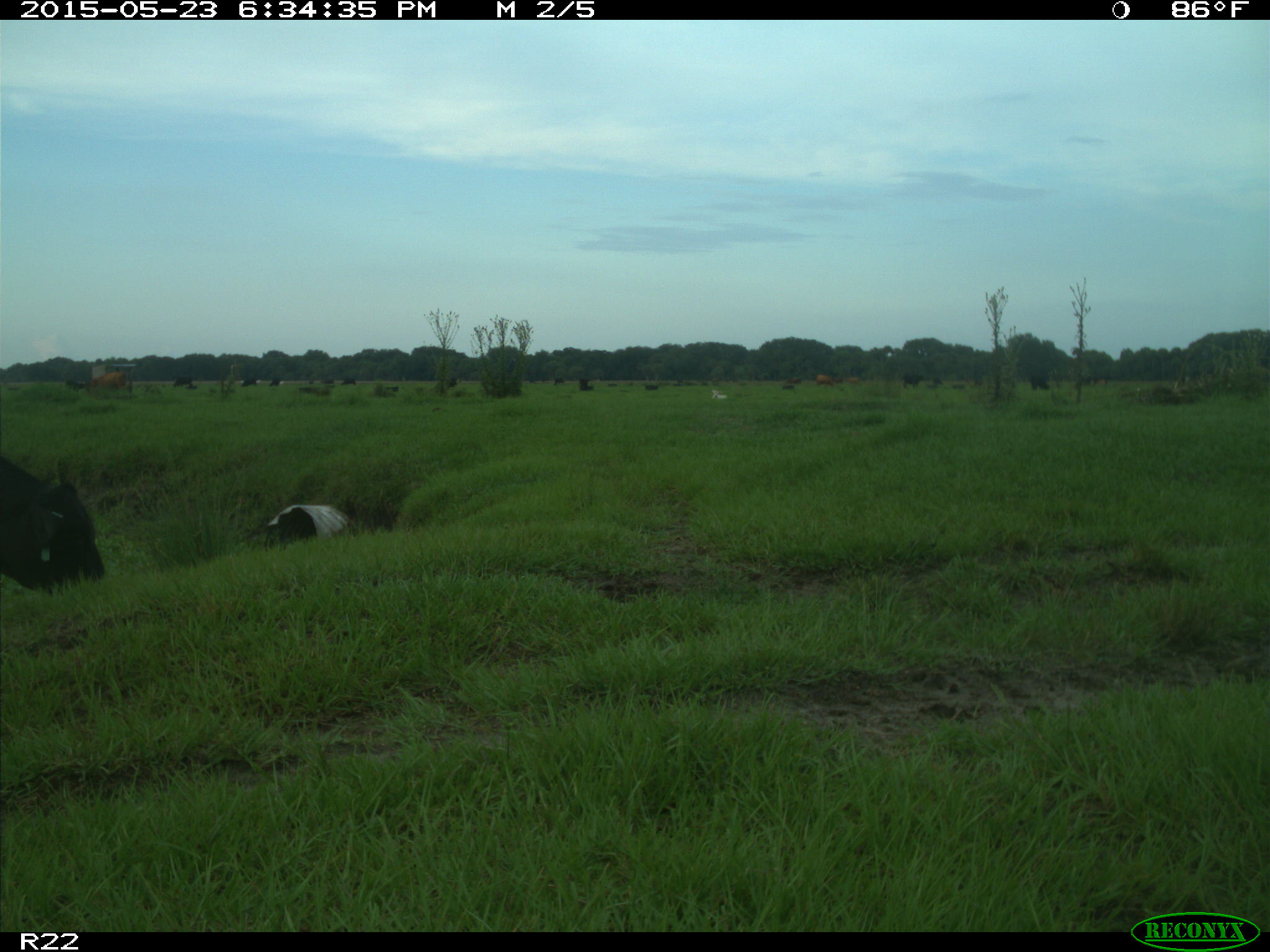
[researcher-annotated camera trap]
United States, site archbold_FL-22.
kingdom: Animalia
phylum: Chordata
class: Mammalia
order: Artiodactyla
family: Bovidae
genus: Bos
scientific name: Bos taurus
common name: domestic cow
Bos taurus (domestic cow).